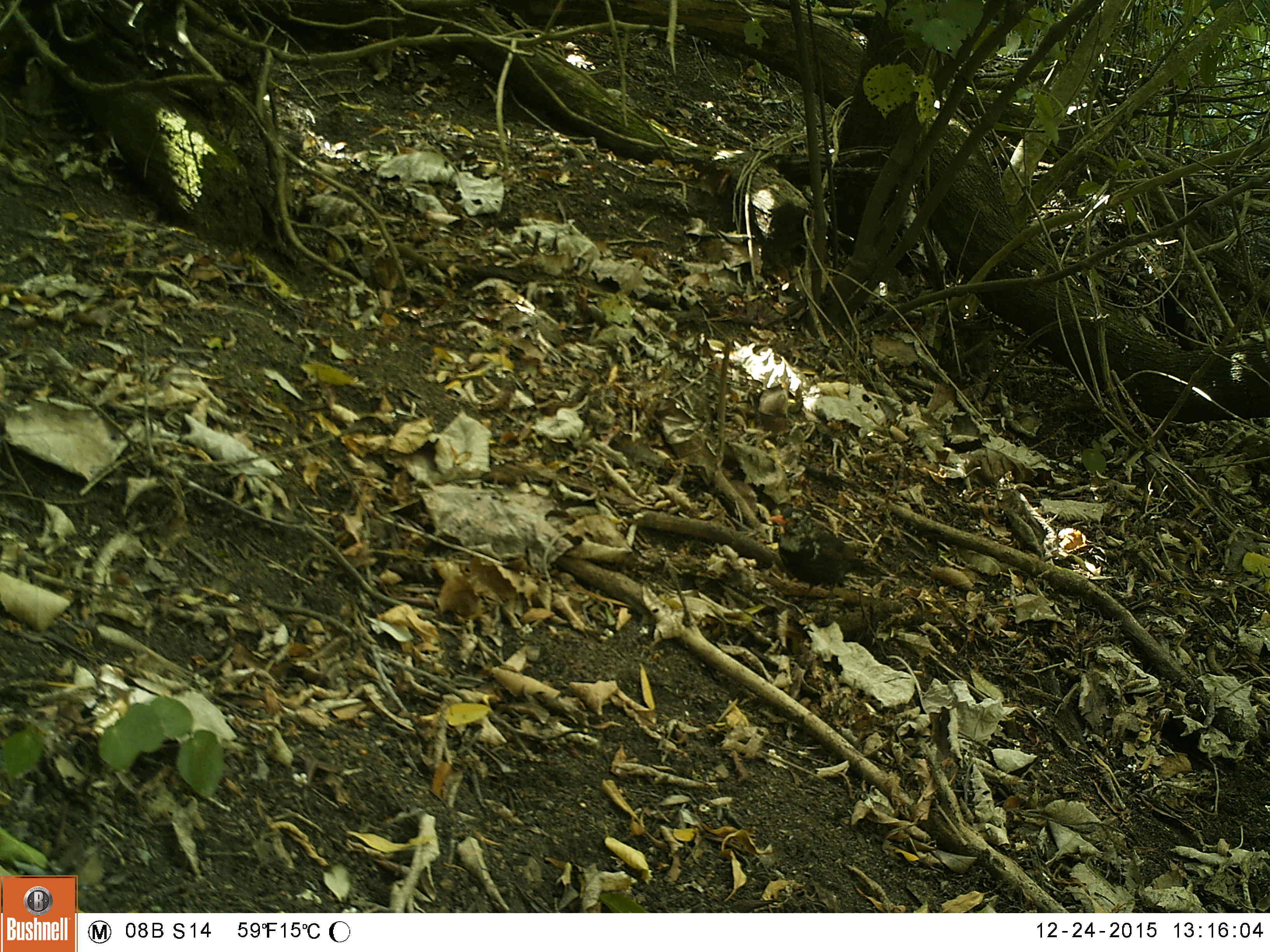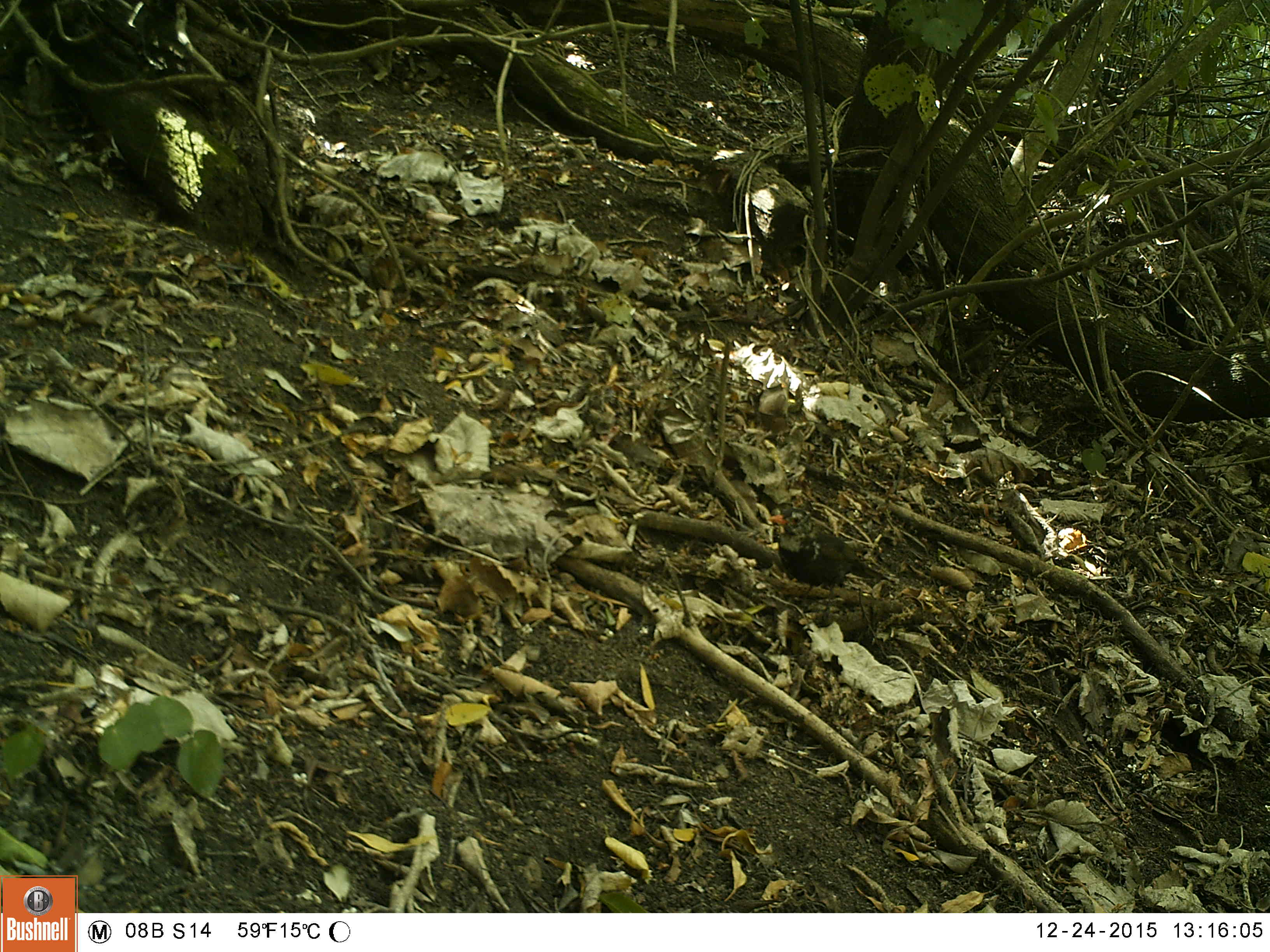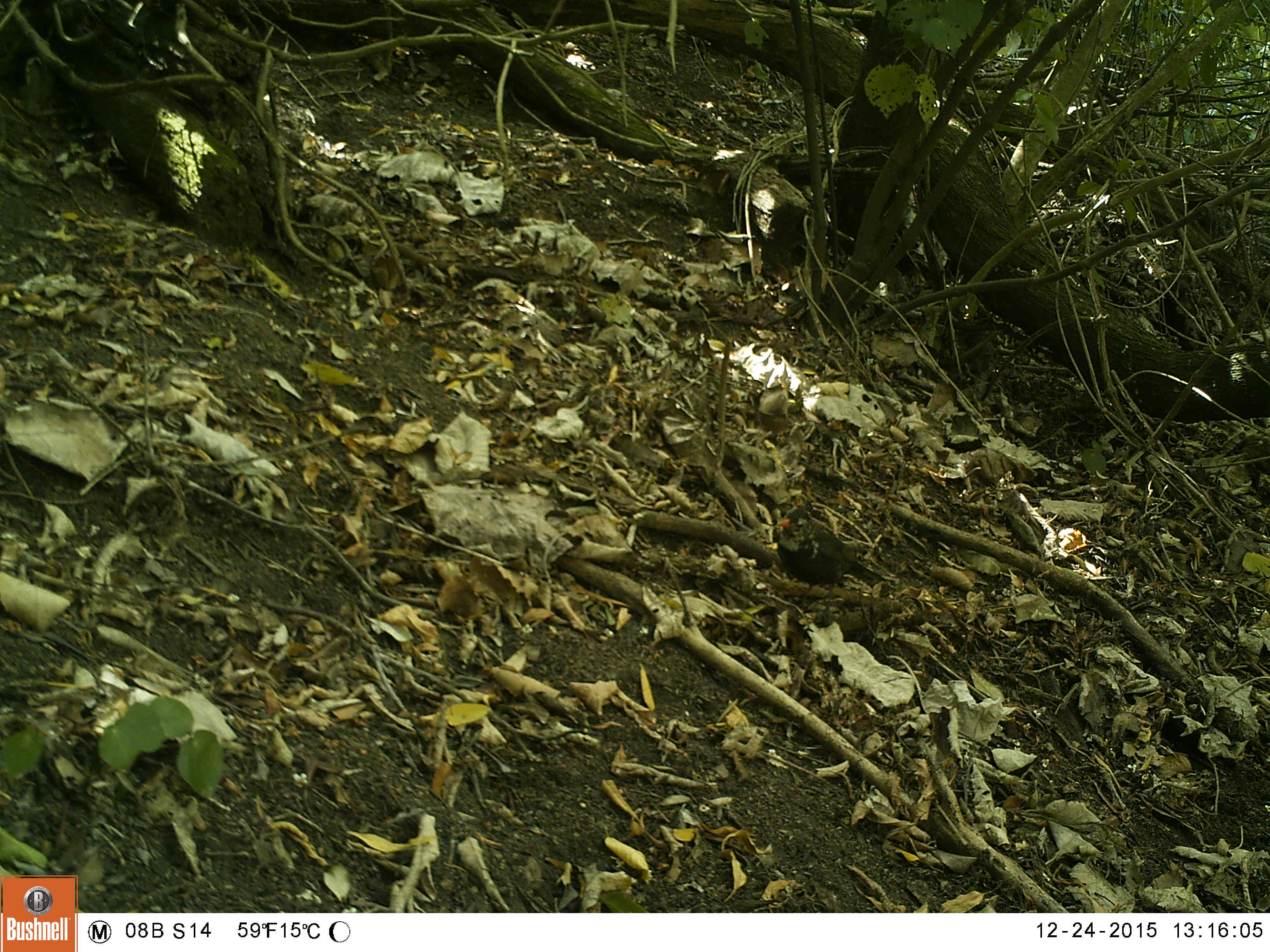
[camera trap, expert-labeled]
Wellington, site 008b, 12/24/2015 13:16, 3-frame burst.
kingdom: Animalia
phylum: Chordata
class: Aves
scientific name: Aves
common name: bird